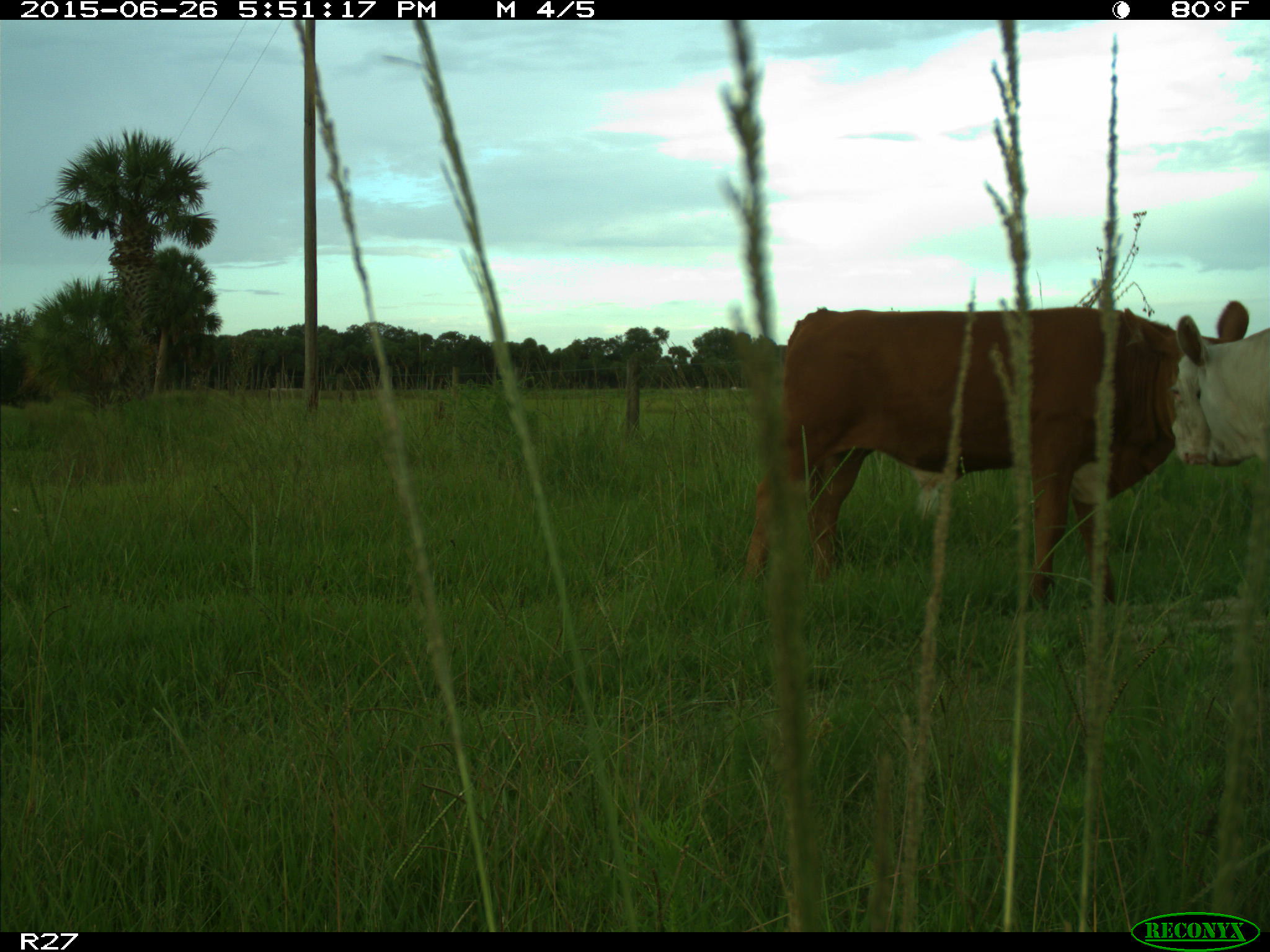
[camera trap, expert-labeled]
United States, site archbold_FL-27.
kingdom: Animalia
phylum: Chordata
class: Mammalia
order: Artiodactyla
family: Bovidae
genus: Bos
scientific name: Bos taurus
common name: domestic cow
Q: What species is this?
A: Bos taurus (domestic cow).